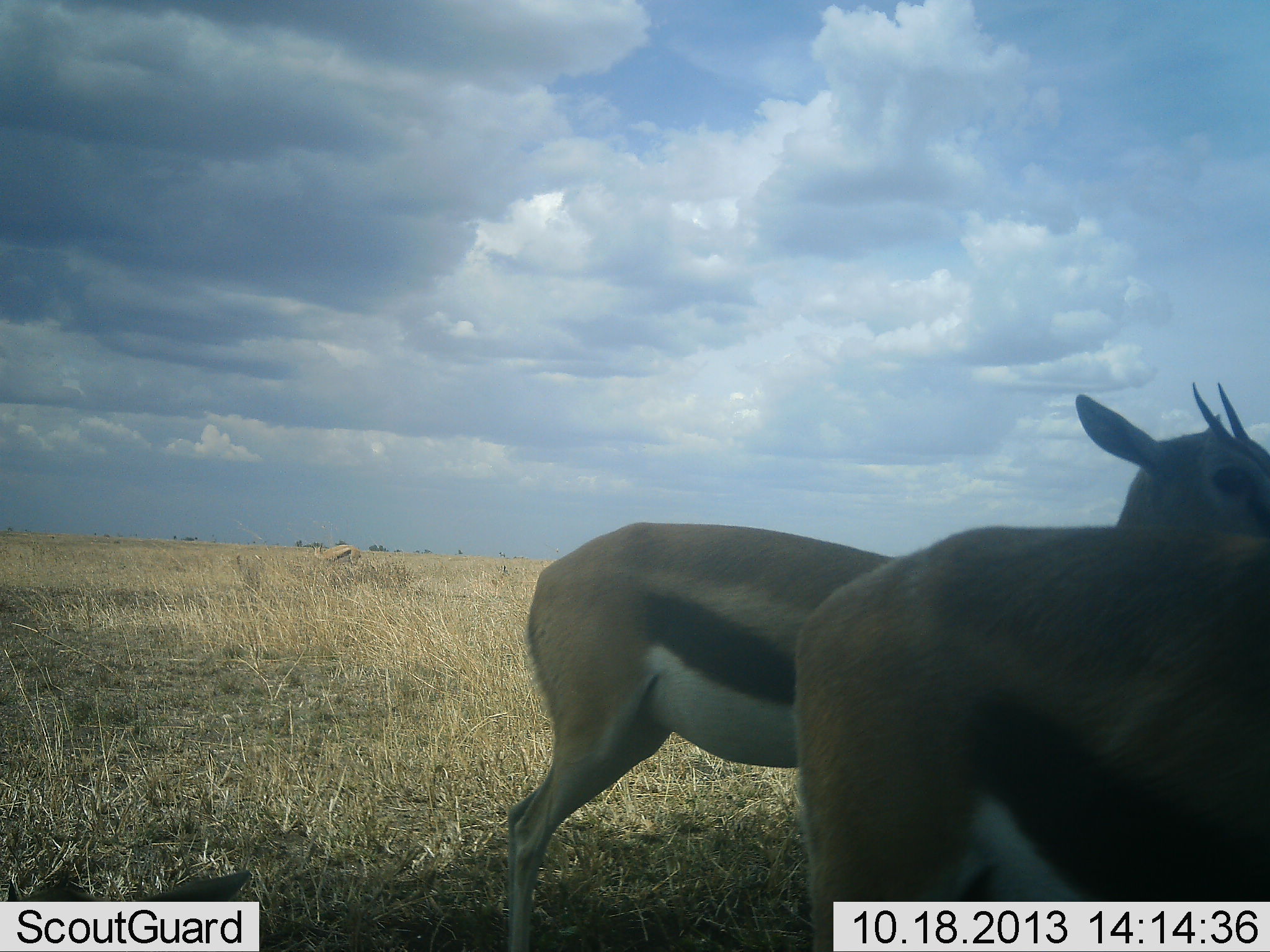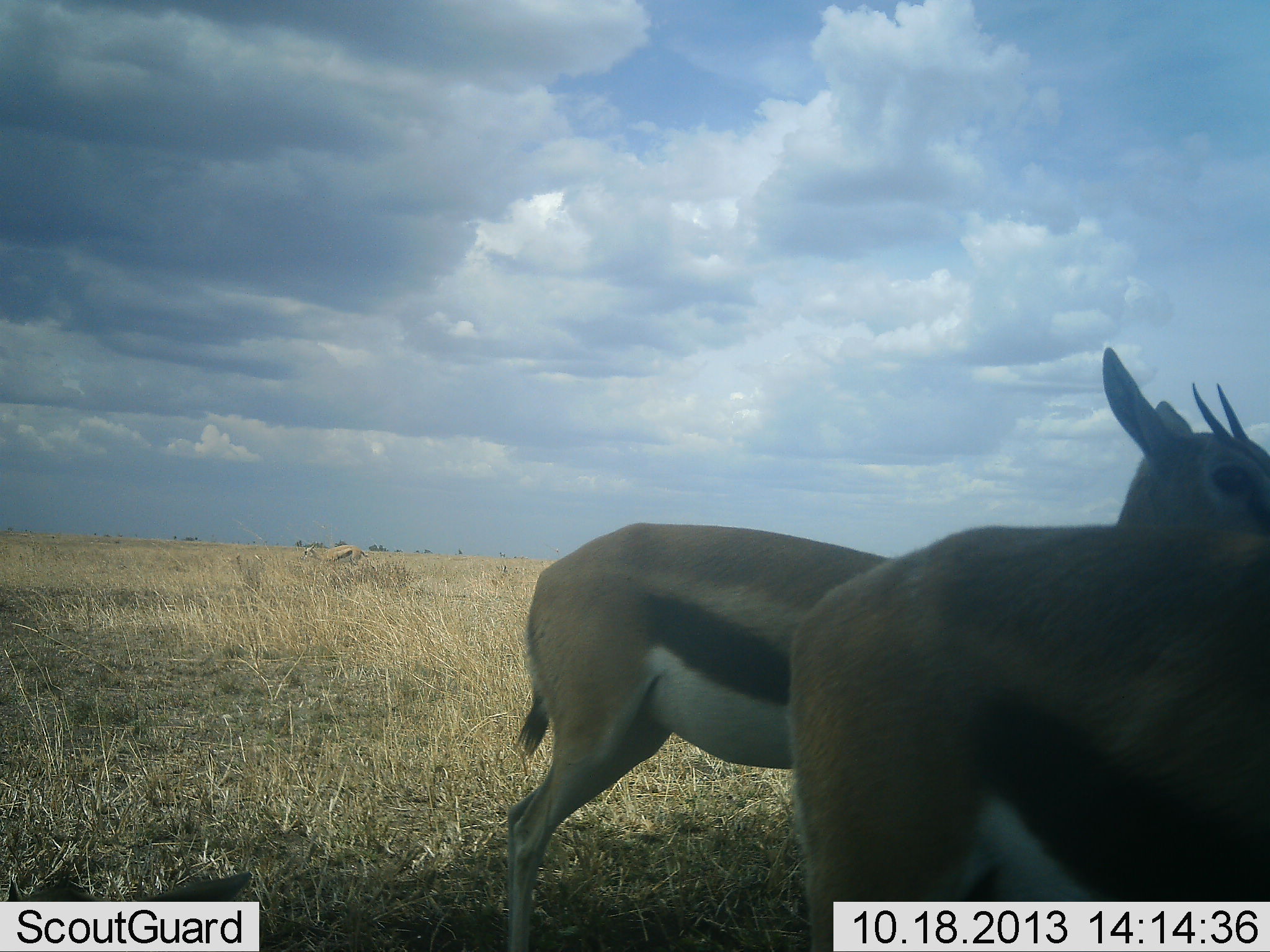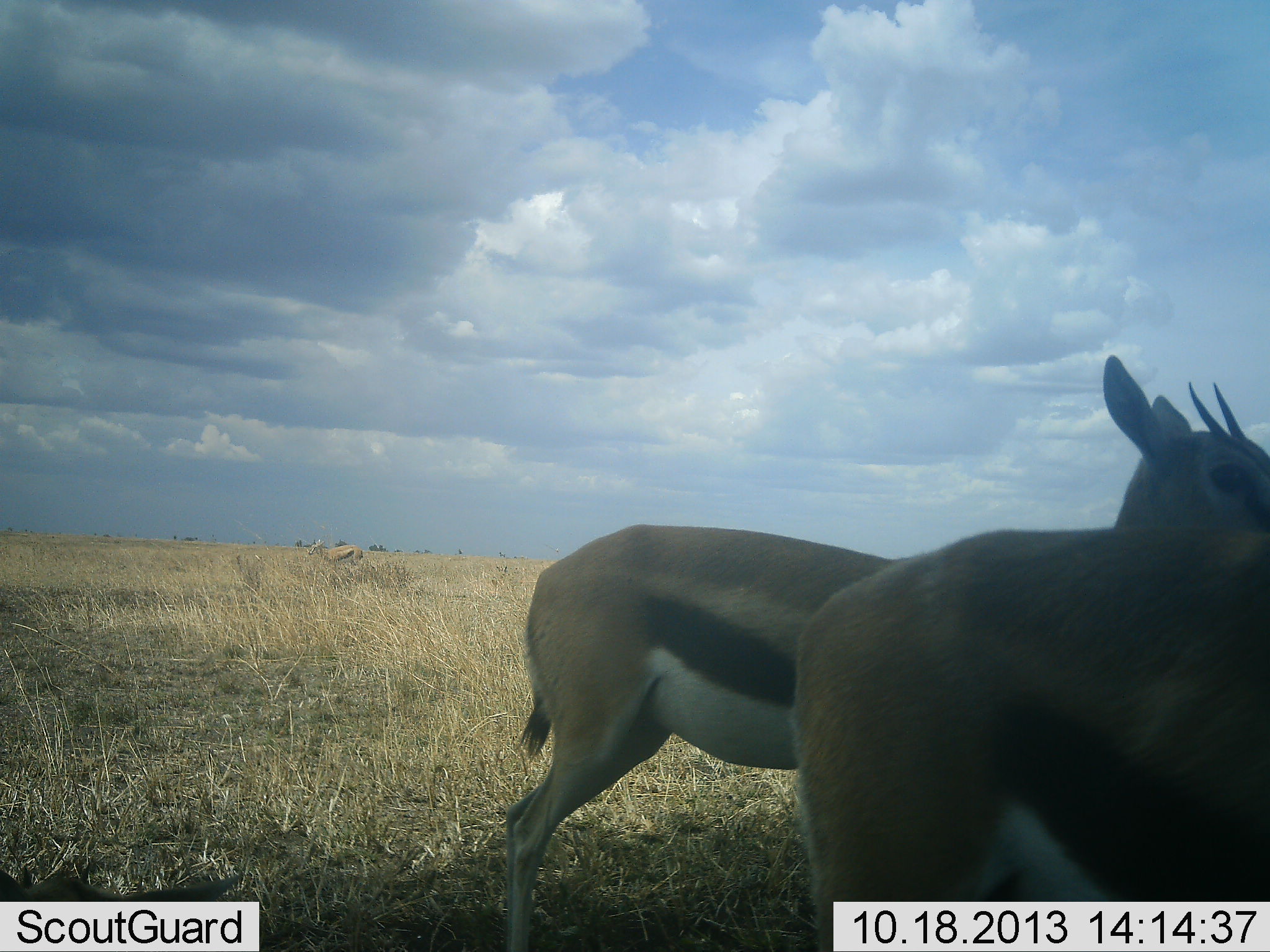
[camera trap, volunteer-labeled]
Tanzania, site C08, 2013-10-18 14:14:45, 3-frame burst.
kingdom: Animalia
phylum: Chordata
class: Mammalia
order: Artiodactyla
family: Bovidae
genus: Eudorcas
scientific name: Eudorcas thomsonii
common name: thomson's gazelle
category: gazellethomsons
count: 3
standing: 100%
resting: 0%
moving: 10%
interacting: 0%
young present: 0%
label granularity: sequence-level